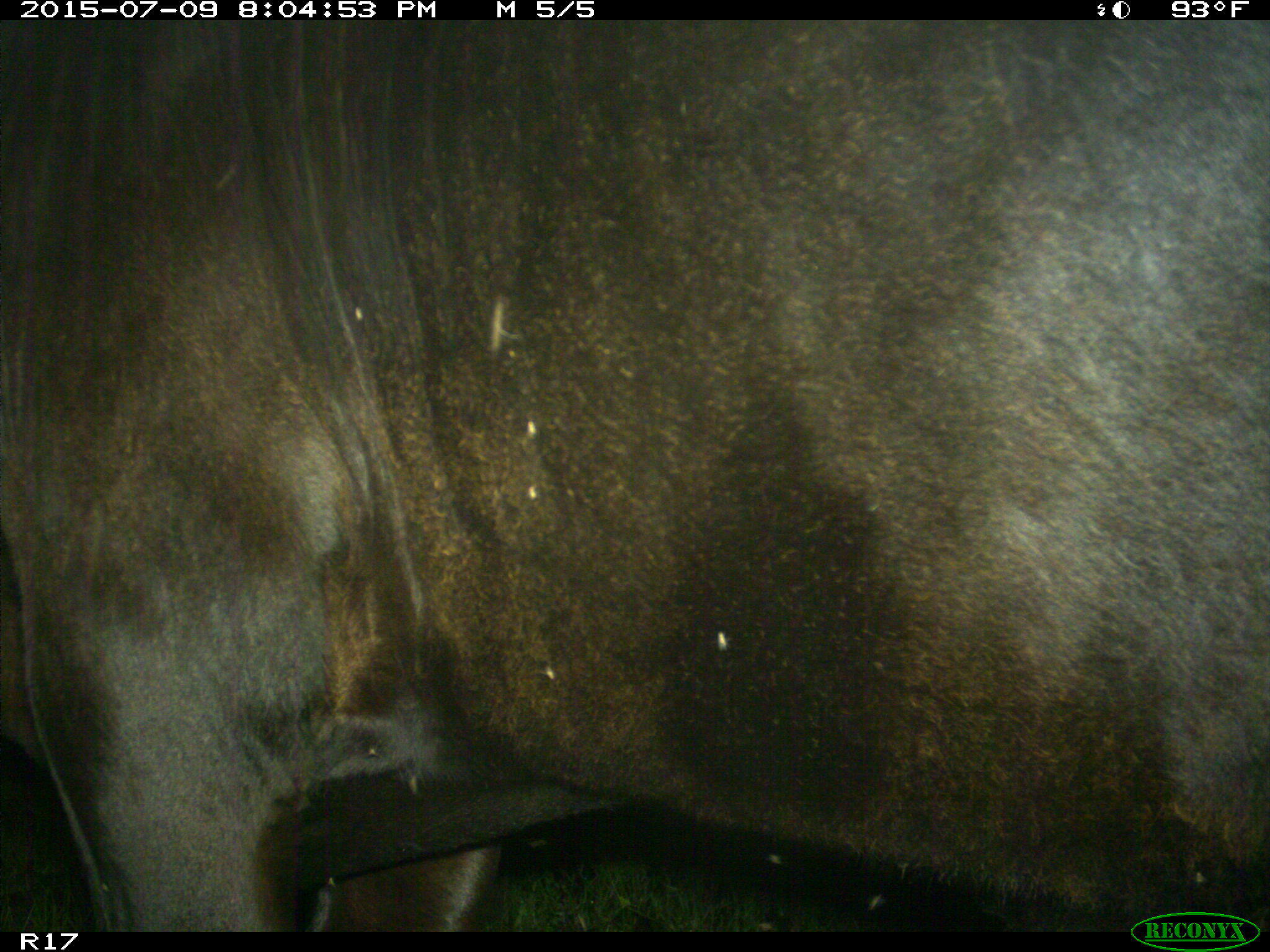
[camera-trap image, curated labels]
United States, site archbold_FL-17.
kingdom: Animalia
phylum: Chordata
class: Mammalia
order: Artiodactyla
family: Bovidae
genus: Bos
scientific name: Bos taurus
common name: domestic cow